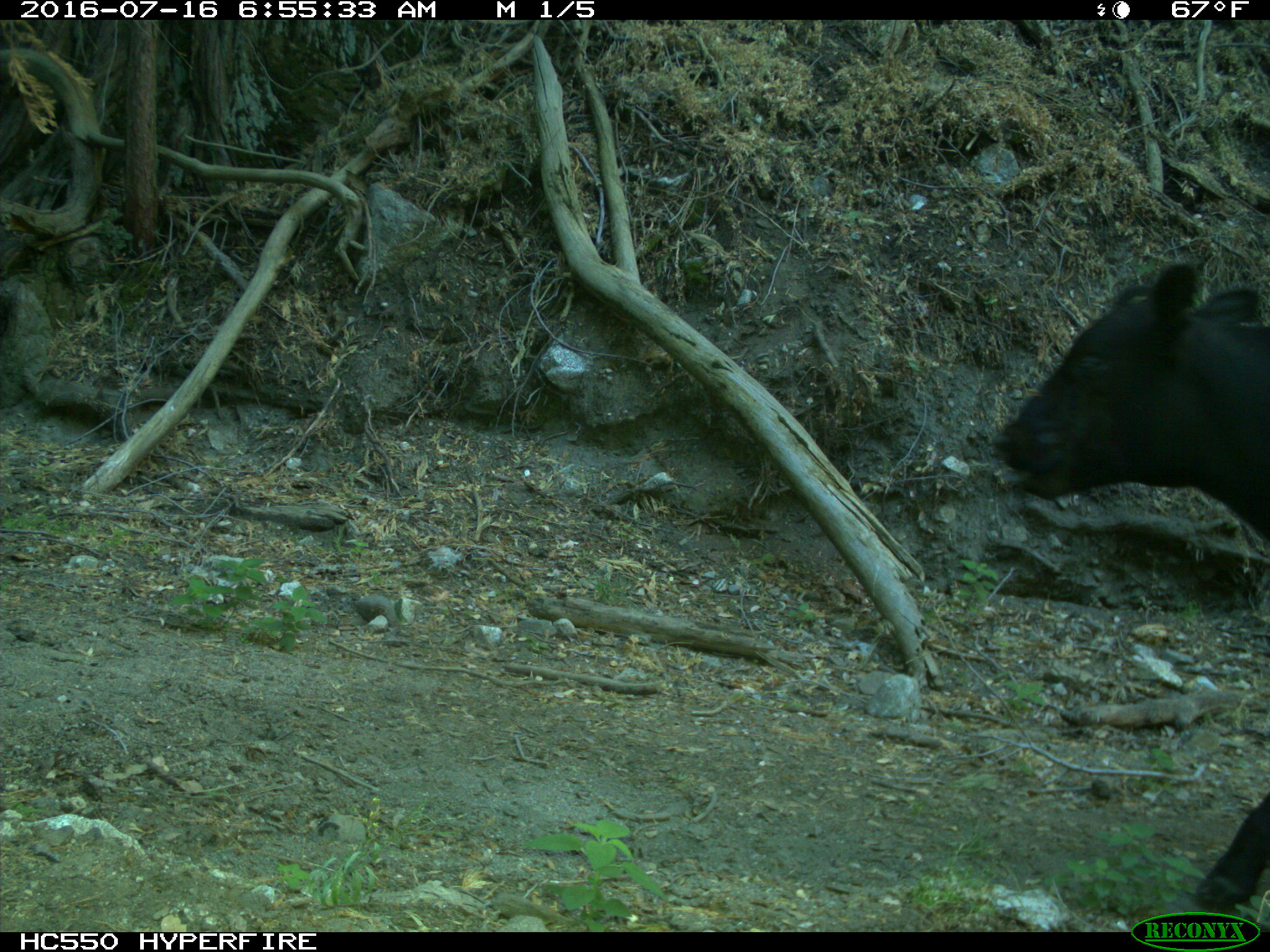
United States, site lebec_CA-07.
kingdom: Animalia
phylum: Chordata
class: Mammalia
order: Artiodactyla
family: Bovidae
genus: Bos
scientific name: Bos taurus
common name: domestic cow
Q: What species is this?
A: Bos taurus (domestic cow).